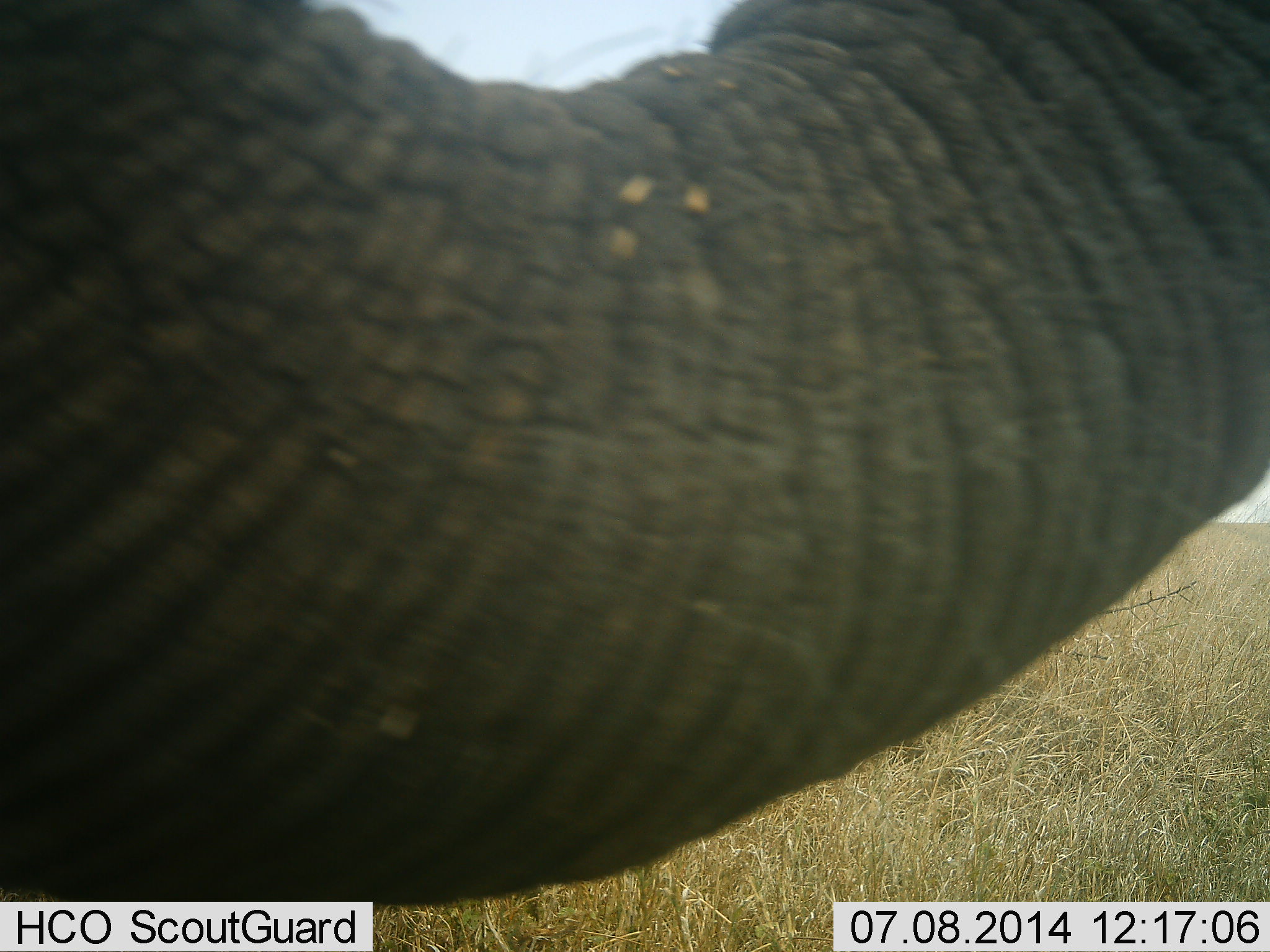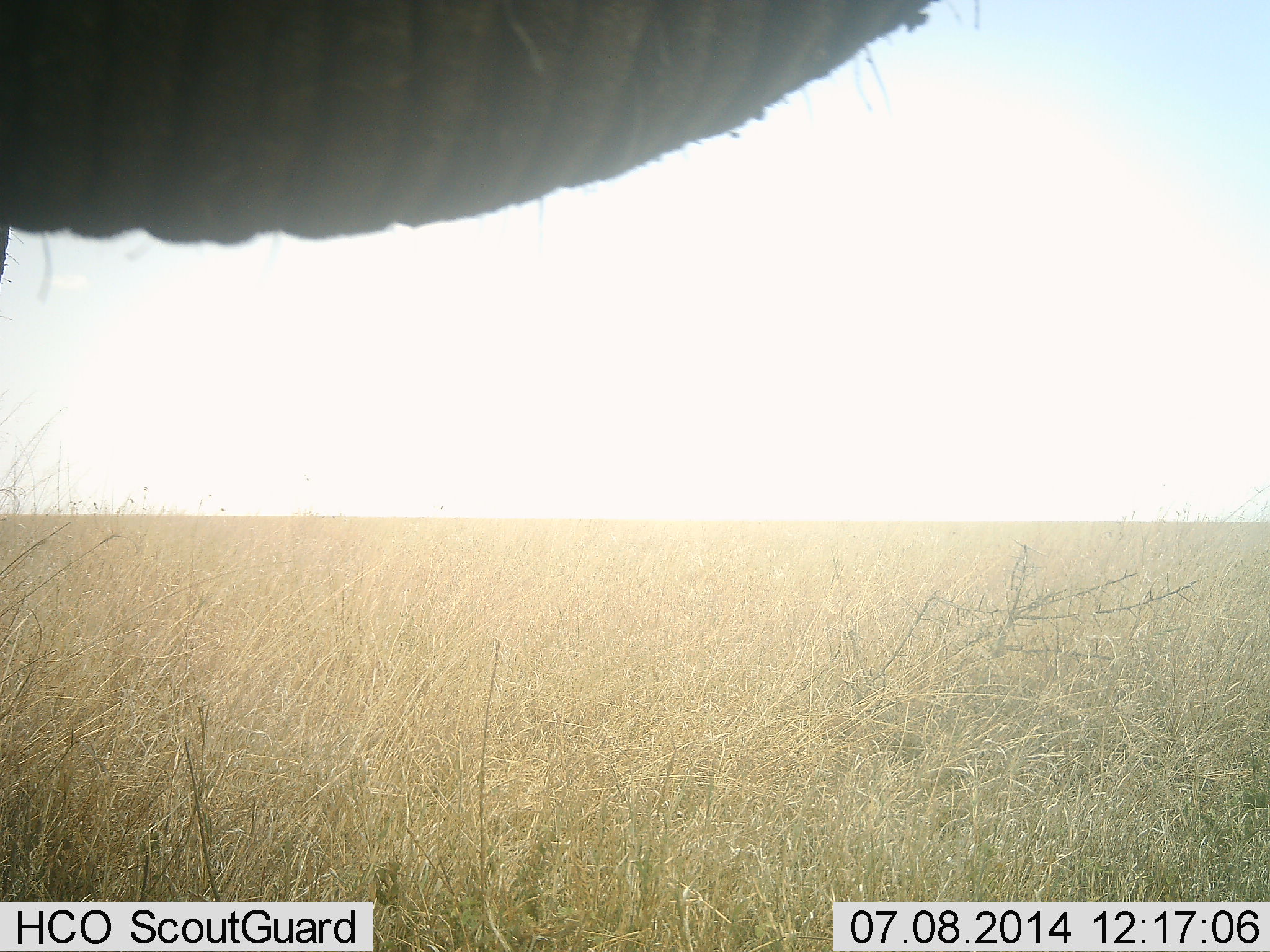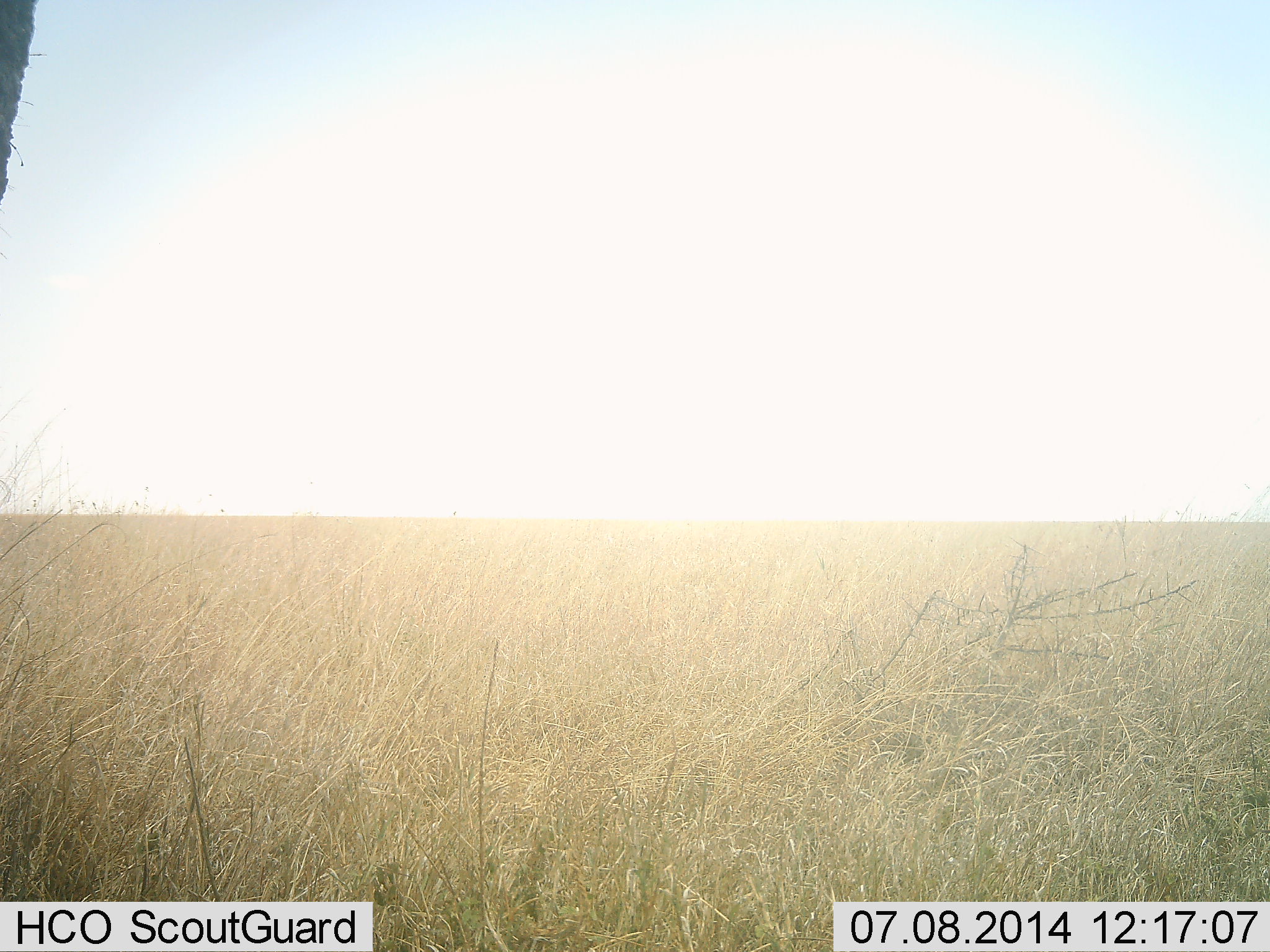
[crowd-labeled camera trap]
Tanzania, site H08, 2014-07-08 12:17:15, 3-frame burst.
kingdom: Animalia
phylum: Chordata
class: Mammalia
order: Proboscidea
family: Elephantidae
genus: Loxodonta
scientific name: Loxodonta africana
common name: african bush elephant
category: elephant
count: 1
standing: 40%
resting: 0%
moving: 50%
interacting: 0%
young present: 0%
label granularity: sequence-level